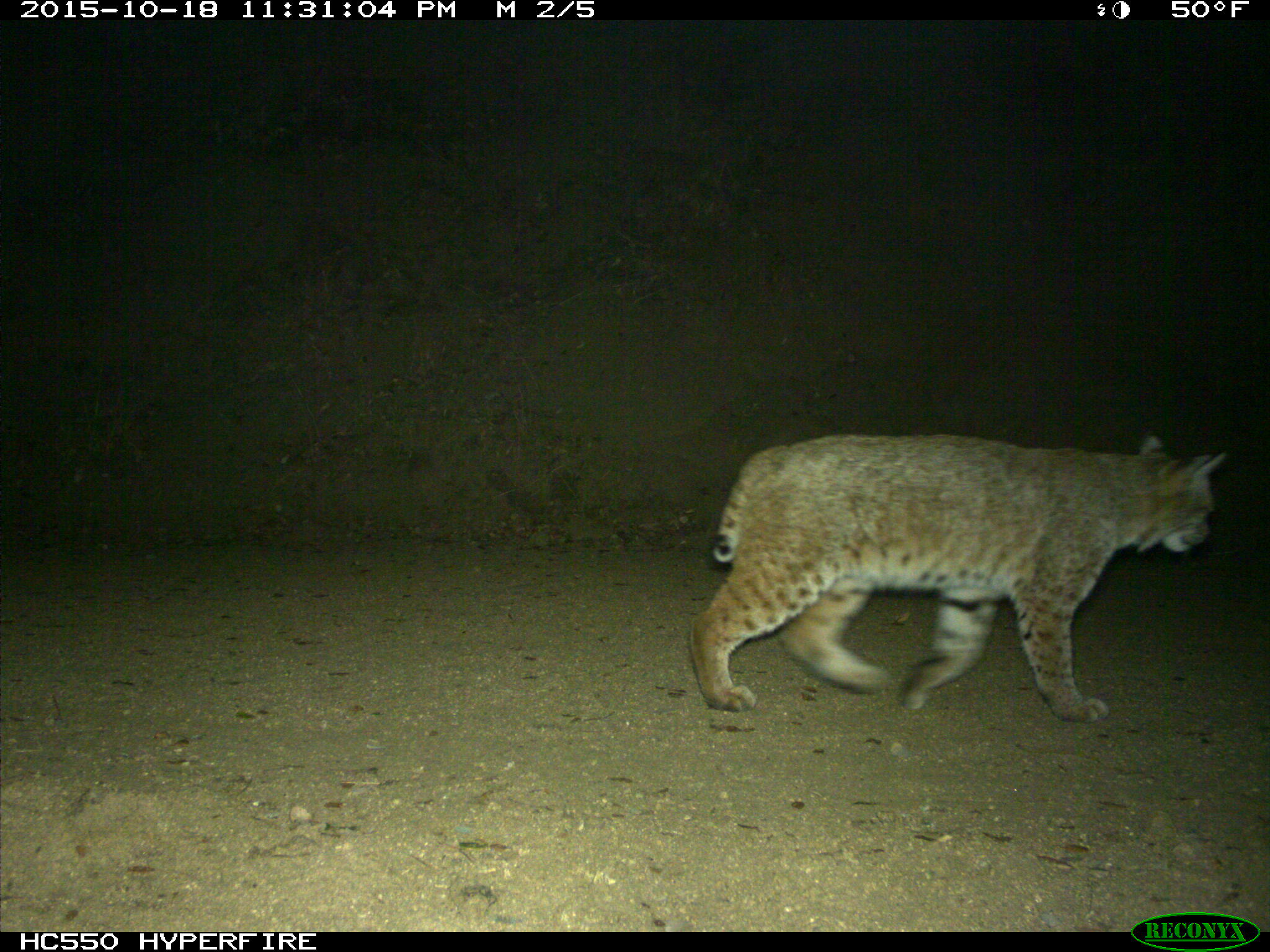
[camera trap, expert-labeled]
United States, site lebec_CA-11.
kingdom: Animalia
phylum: Chordata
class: Mammalia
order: Carnivora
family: Felidae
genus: Lynx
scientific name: Lynx rufus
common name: bobcat